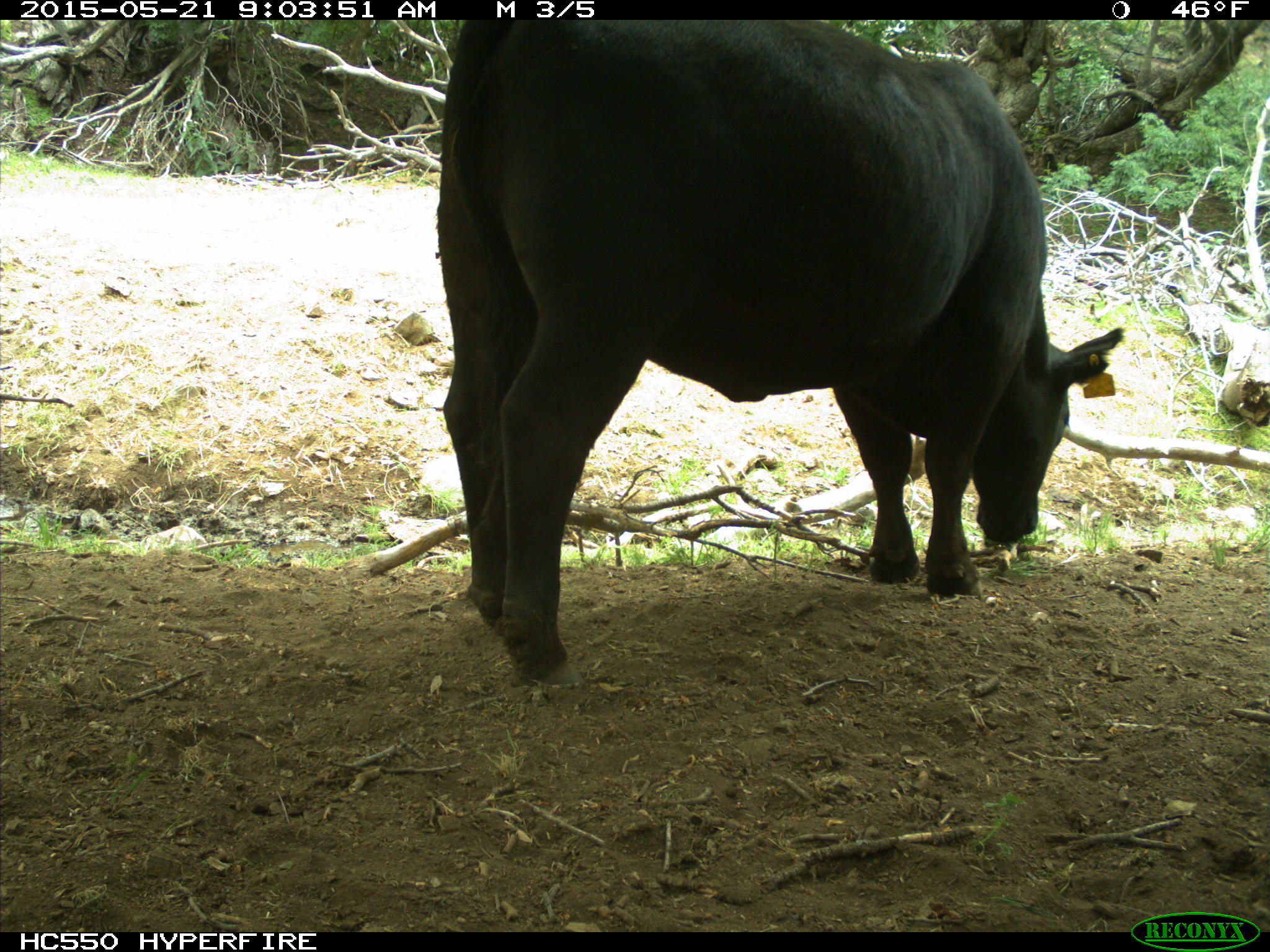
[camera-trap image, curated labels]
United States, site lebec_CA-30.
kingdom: Animalia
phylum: Chordata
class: Mammalia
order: Artiodactyla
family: Bovidae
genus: Bos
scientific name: Bos taurus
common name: domestic cow